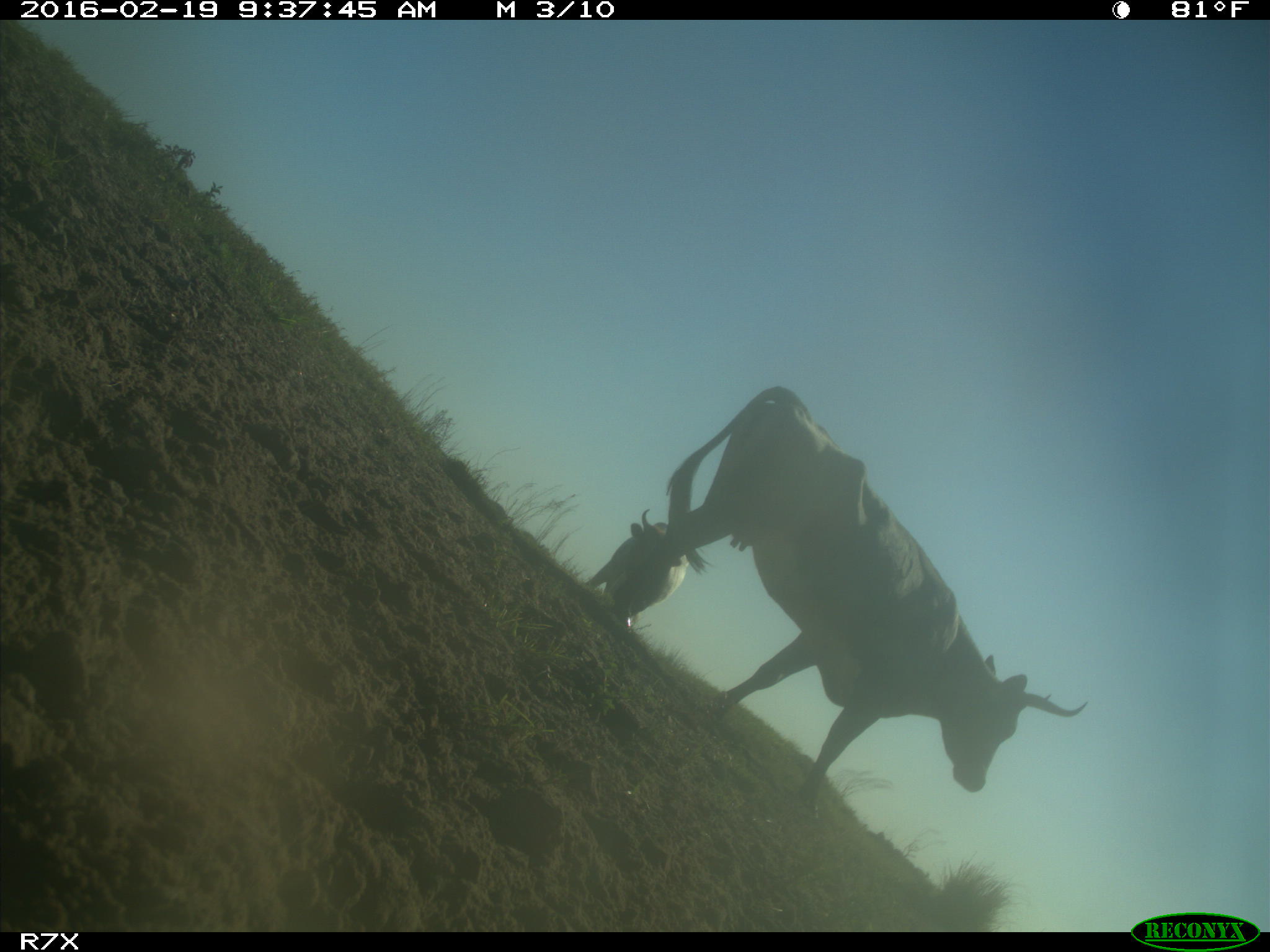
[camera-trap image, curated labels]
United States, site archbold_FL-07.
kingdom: Animalia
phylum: Chordata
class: Mammalia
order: Artiodactyla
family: Bovidae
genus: Bos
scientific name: Bos taurus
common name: domestic cow